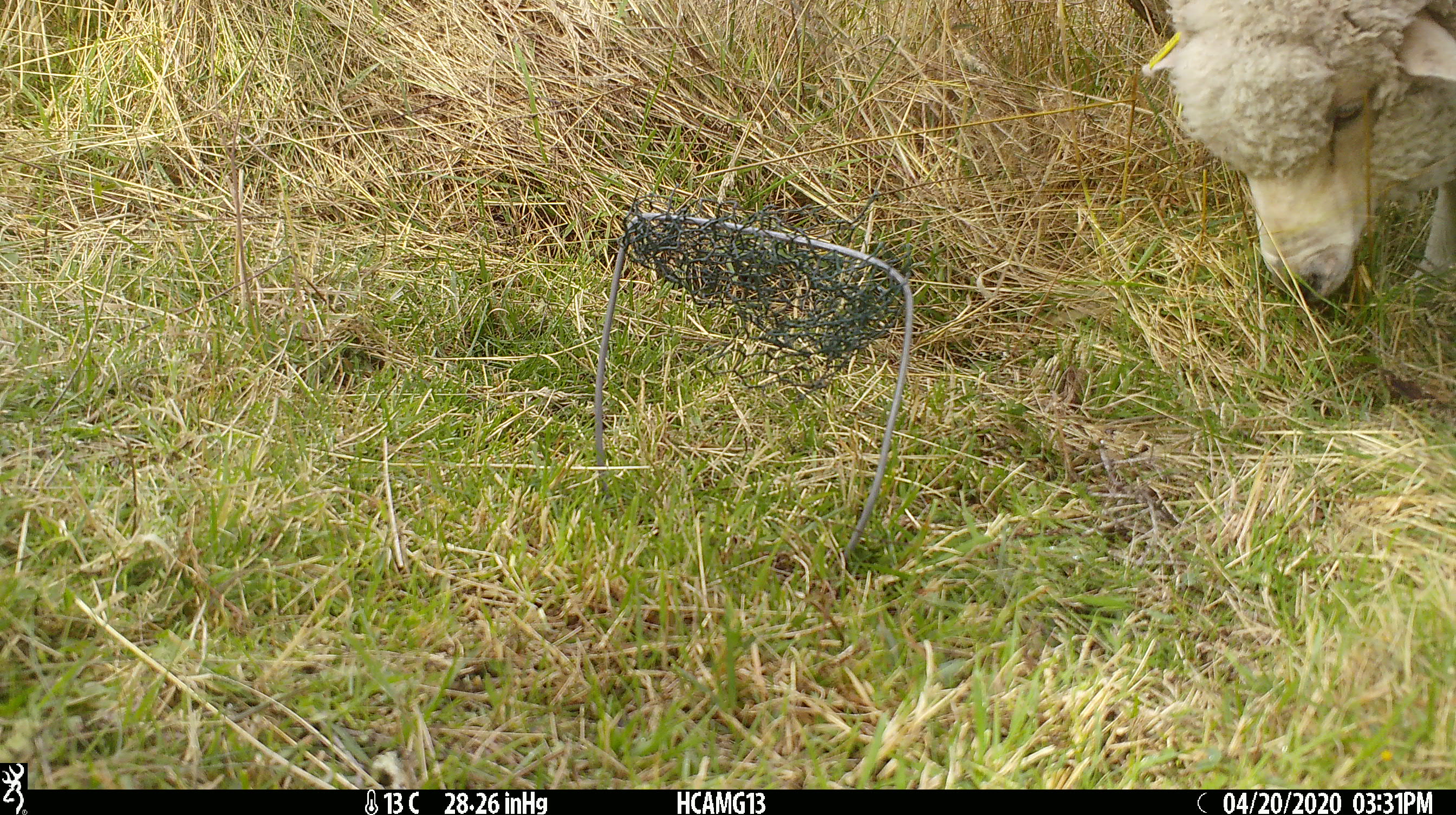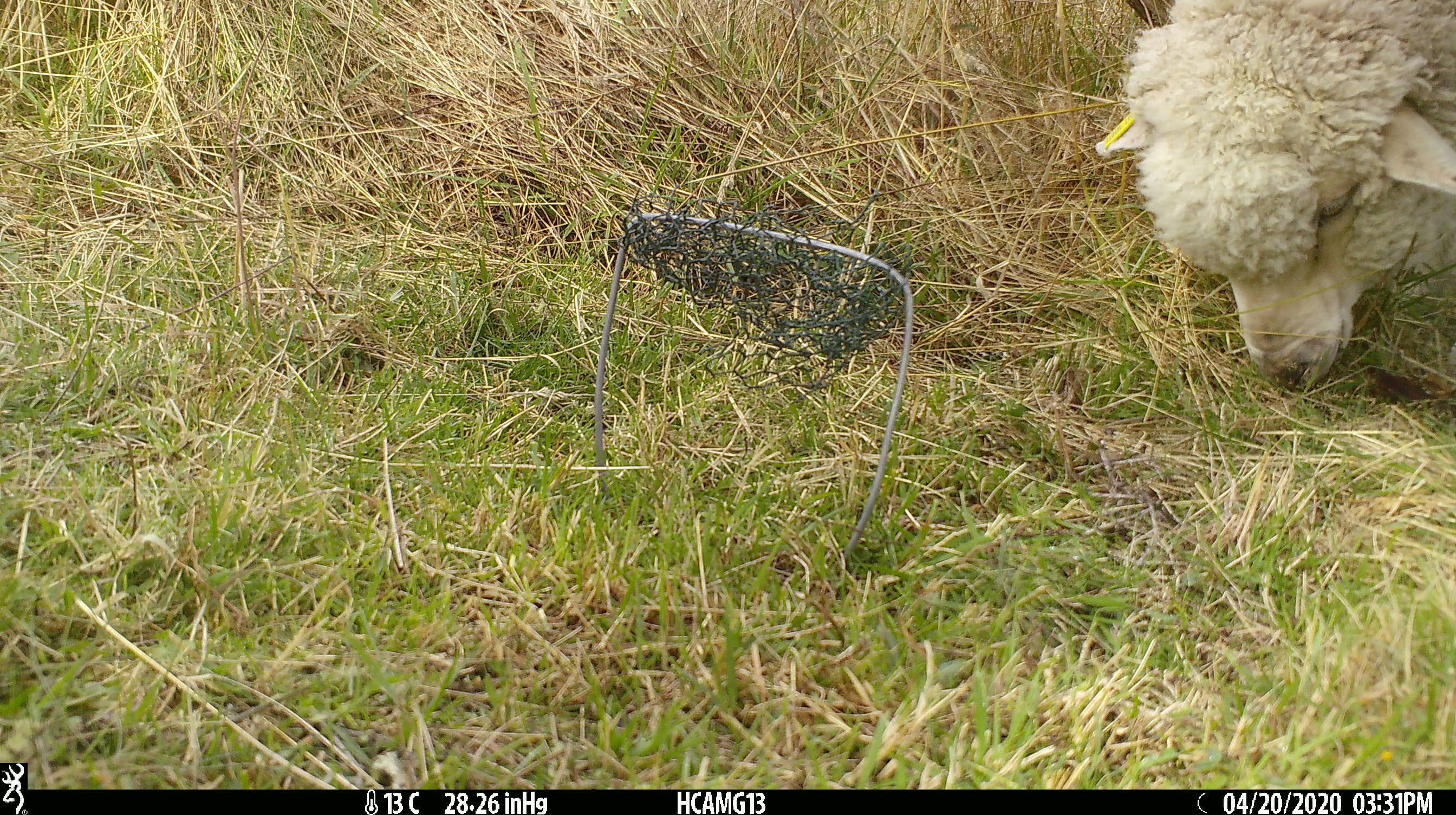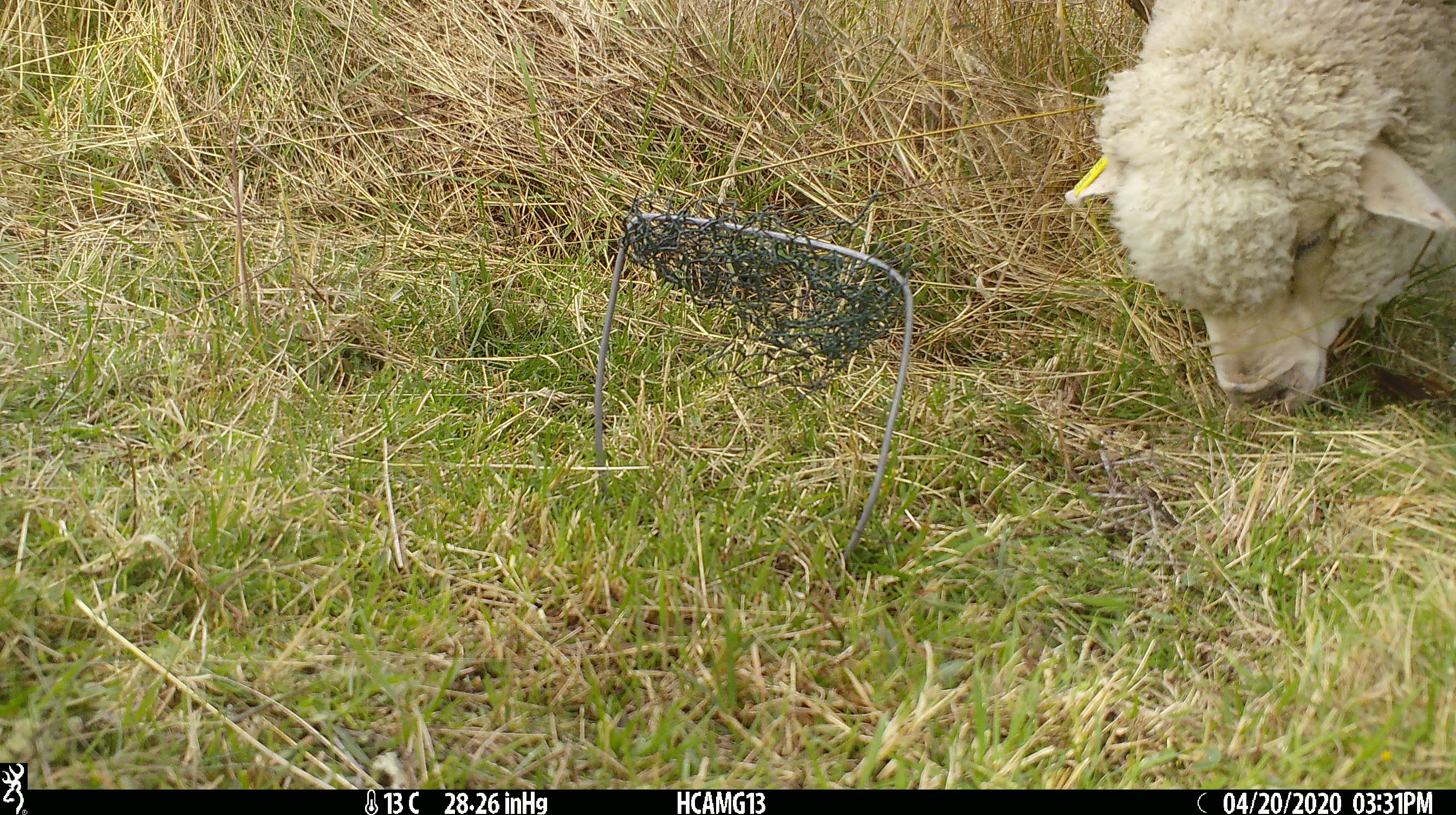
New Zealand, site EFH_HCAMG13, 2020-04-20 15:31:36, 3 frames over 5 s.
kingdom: Animalia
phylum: Chordata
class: Mammalia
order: Artiodactyla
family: Bovidae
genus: Ovis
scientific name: Ovis aries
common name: domestic sheep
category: sheep